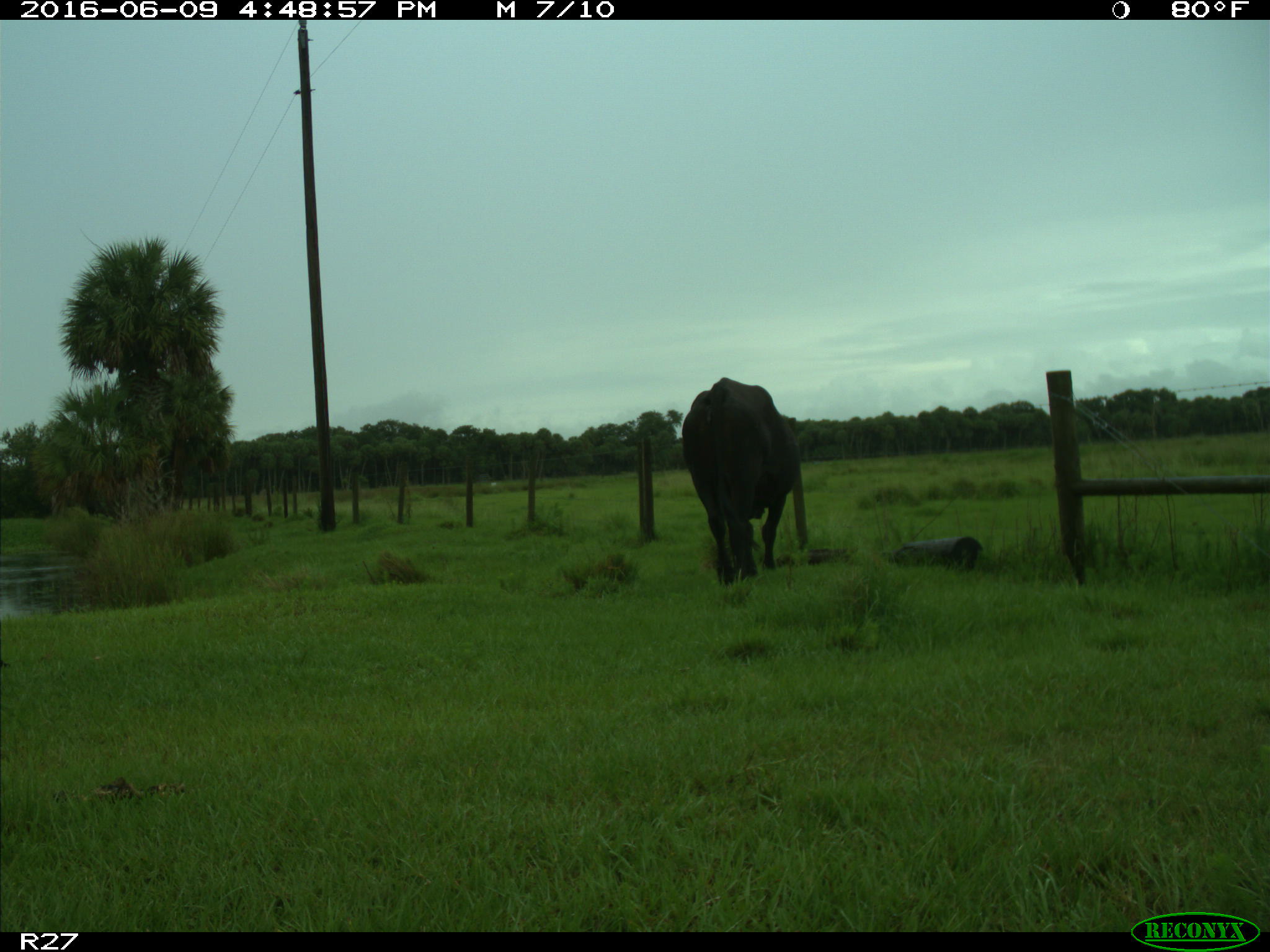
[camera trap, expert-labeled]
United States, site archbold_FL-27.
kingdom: Animalia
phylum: Chordata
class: Mammalia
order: Artiodactyla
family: Bovidae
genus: Bos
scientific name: Bos taurus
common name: domestic cow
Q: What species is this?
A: Bos taurus (domestic cow).